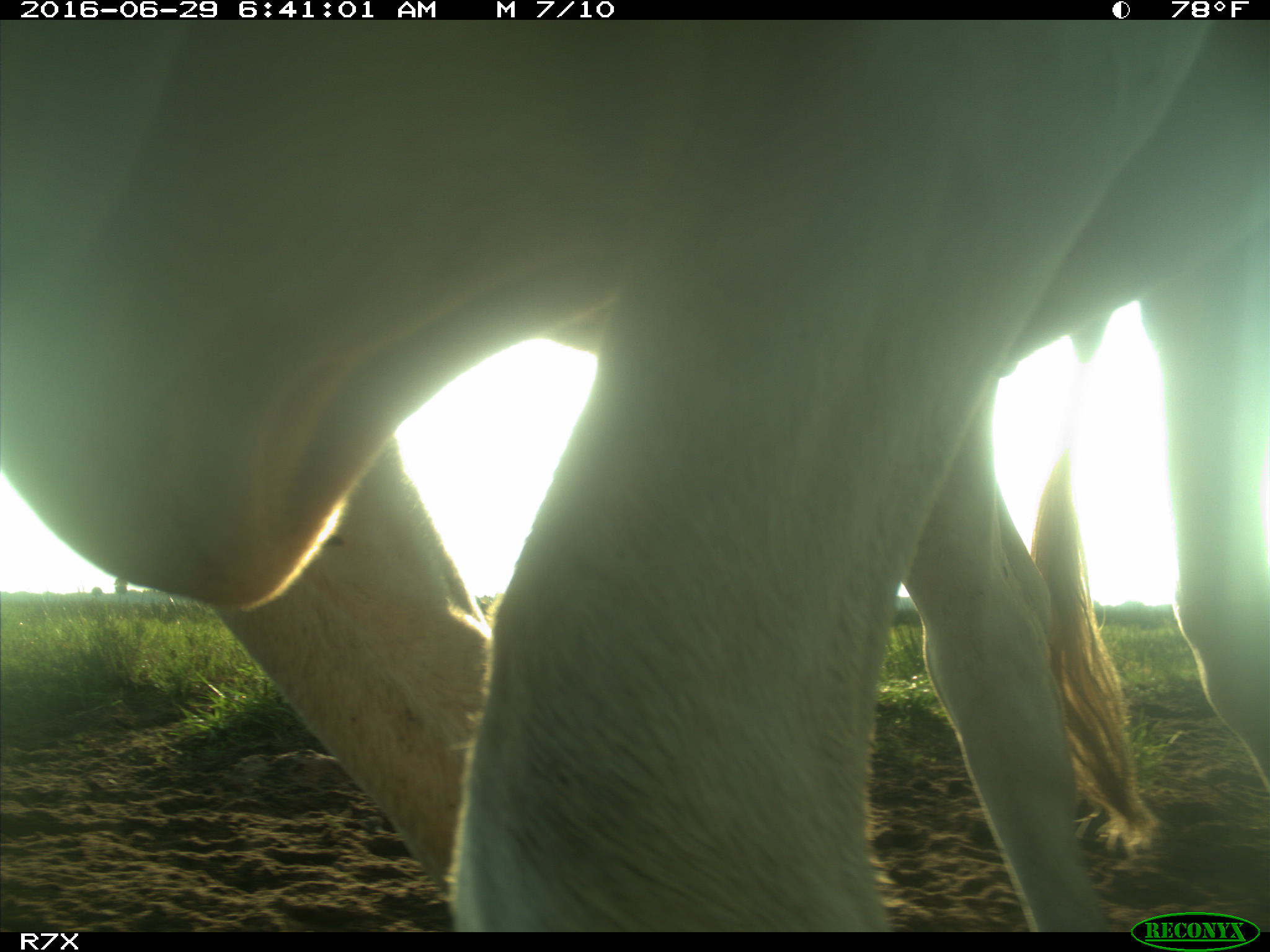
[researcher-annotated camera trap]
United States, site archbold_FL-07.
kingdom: Animalia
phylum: Chordata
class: Mammalia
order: Artiodactyla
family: Bovidae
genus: Bos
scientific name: Bos taurus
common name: domestic cow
Bos taurus (domestic cow).